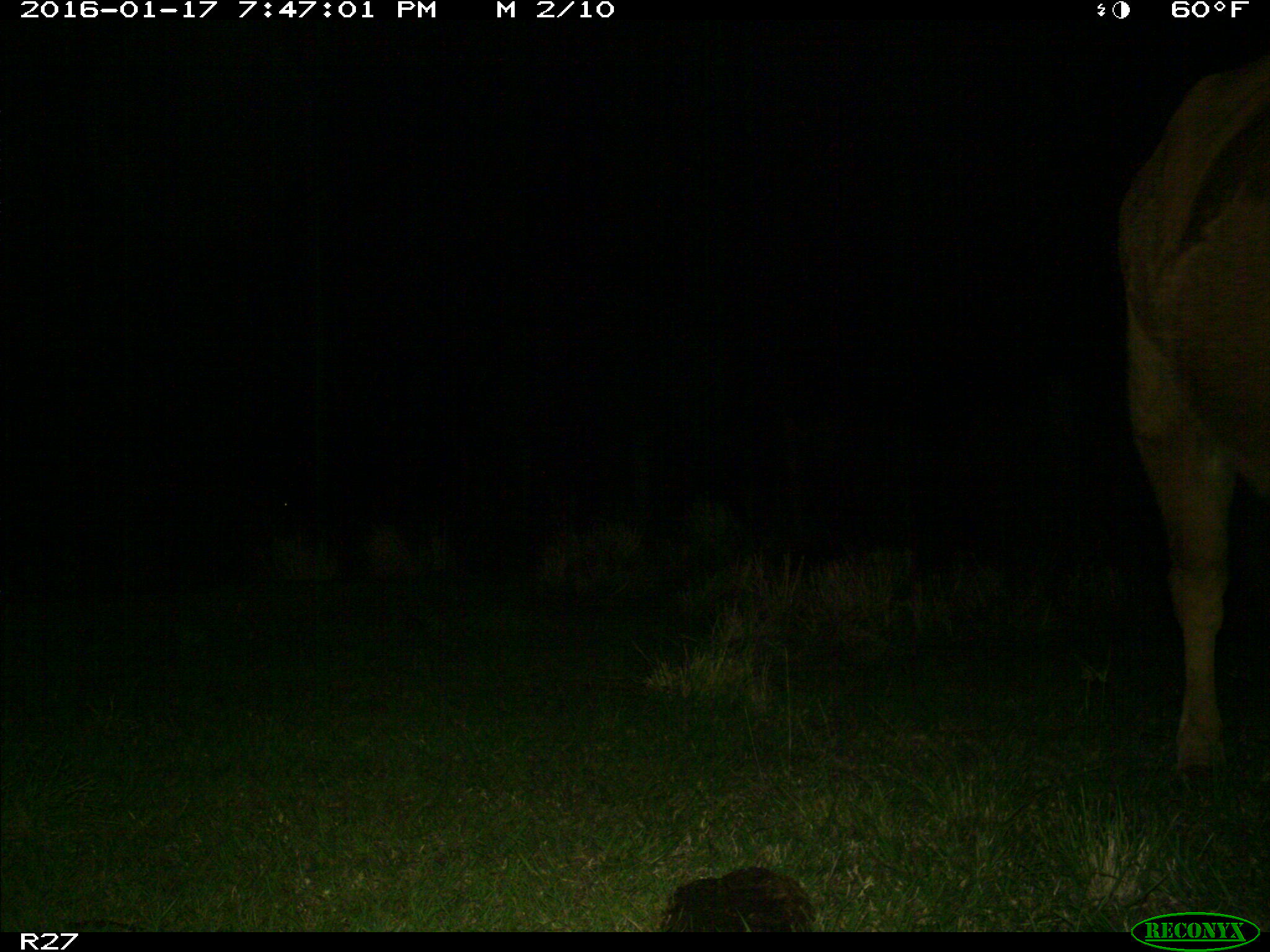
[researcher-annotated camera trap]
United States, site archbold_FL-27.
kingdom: Animalia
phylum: Chordata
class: Mammalia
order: Artiodactyla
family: Bovidae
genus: Bos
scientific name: Bos taurus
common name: domestic cow